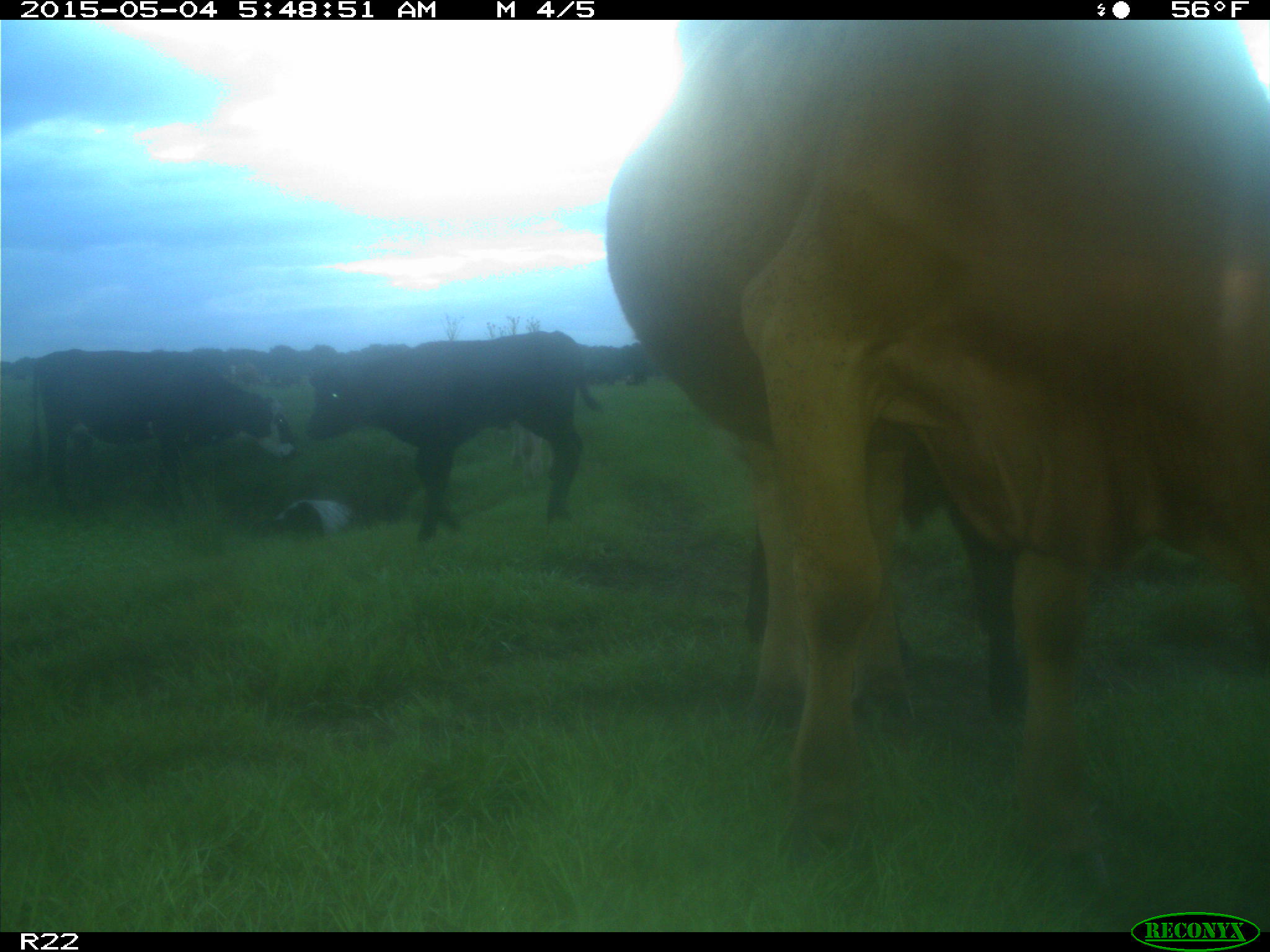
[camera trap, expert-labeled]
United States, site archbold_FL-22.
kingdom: Animalia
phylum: Chordata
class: Mammalia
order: Artiodactyla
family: Bovidae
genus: Bos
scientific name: Bos taurus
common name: domestic cow